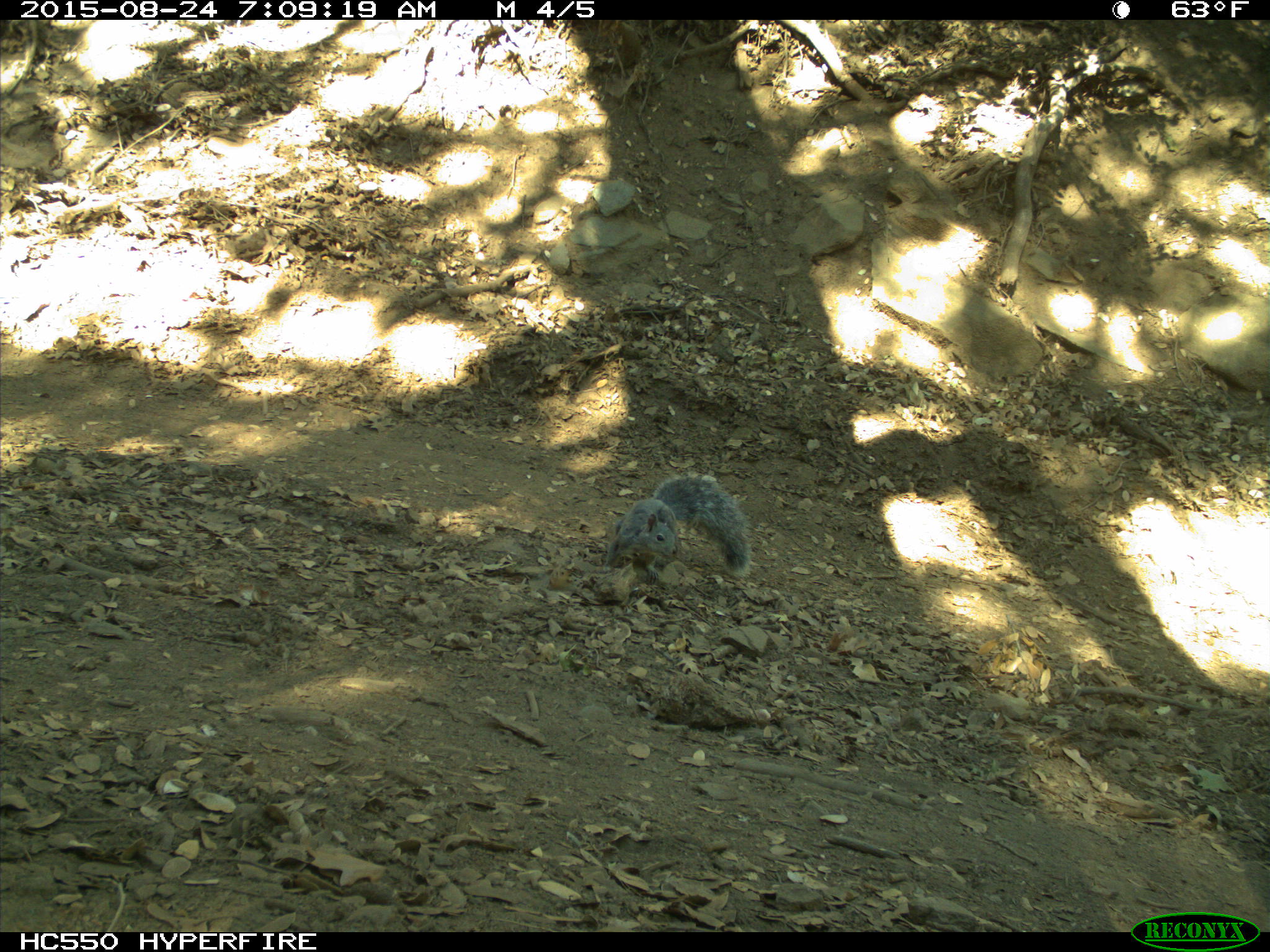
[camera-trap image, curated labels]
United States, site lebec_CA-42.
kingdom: Animalia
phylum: Chordata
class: Mammalia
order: Rodentia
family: Sciuridae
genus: Sciurus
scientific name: Sciurus carolinensis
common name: eastern gray squirrel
Sciurus carolinensis (eastern gray squirrel).